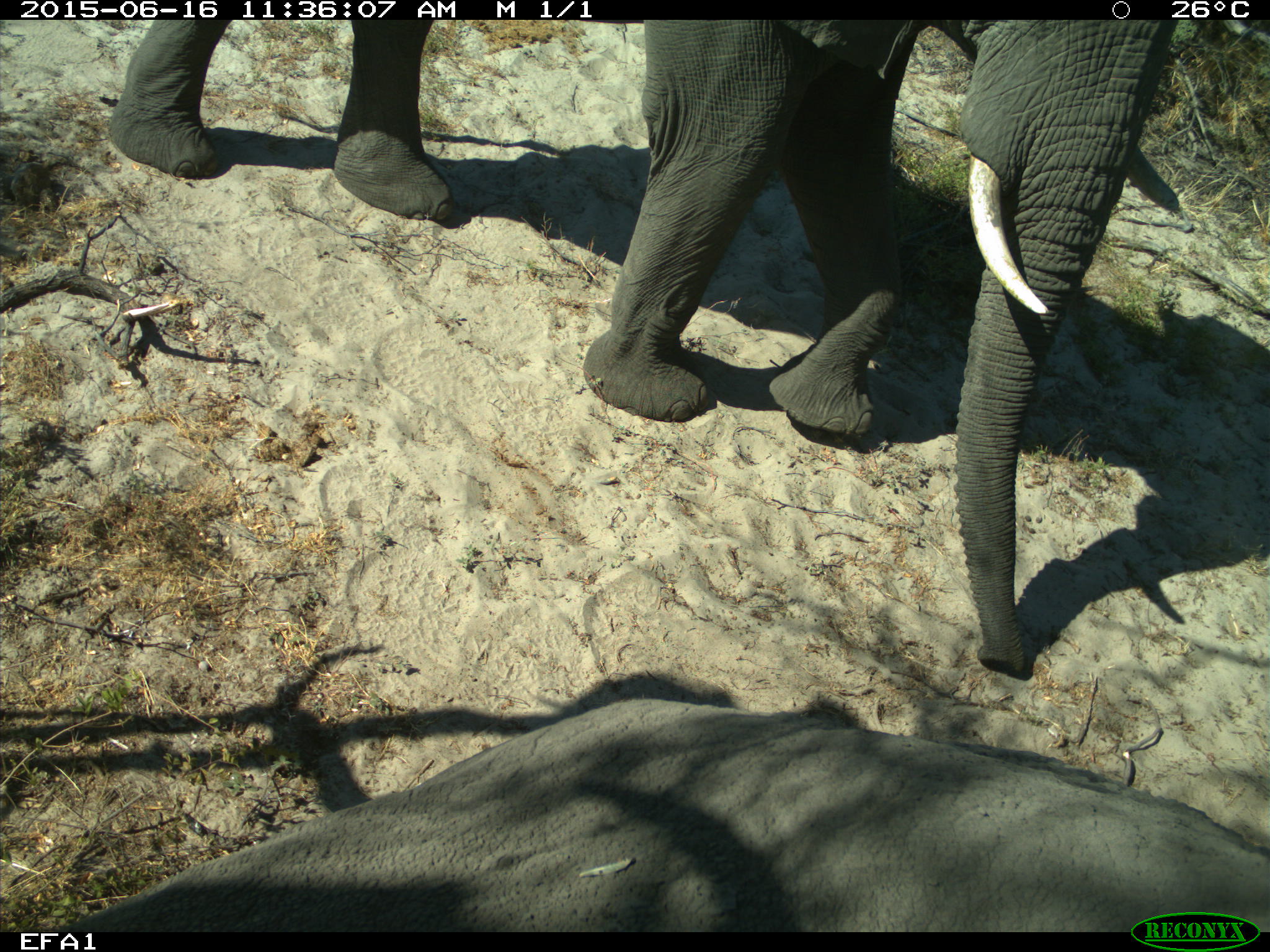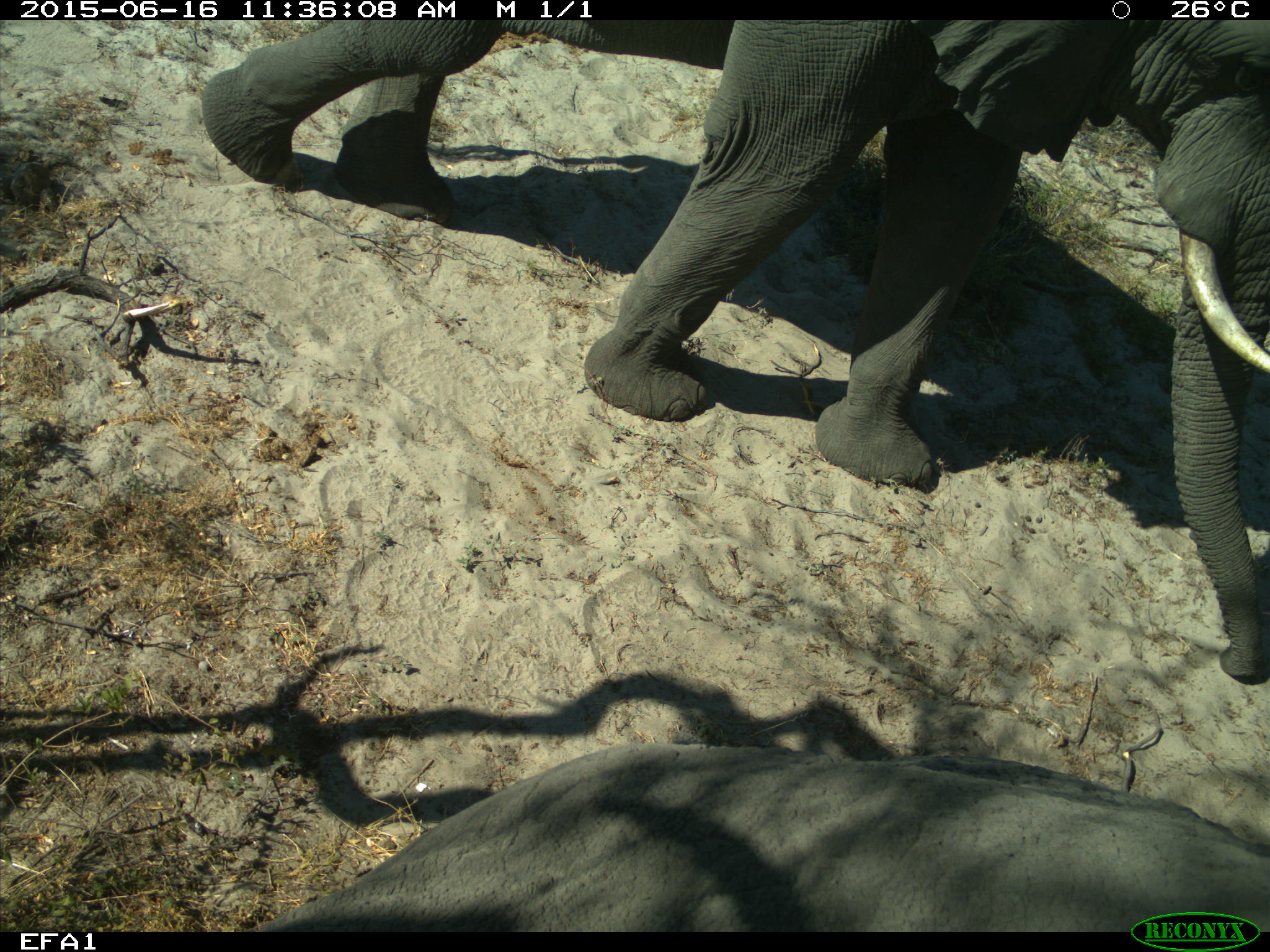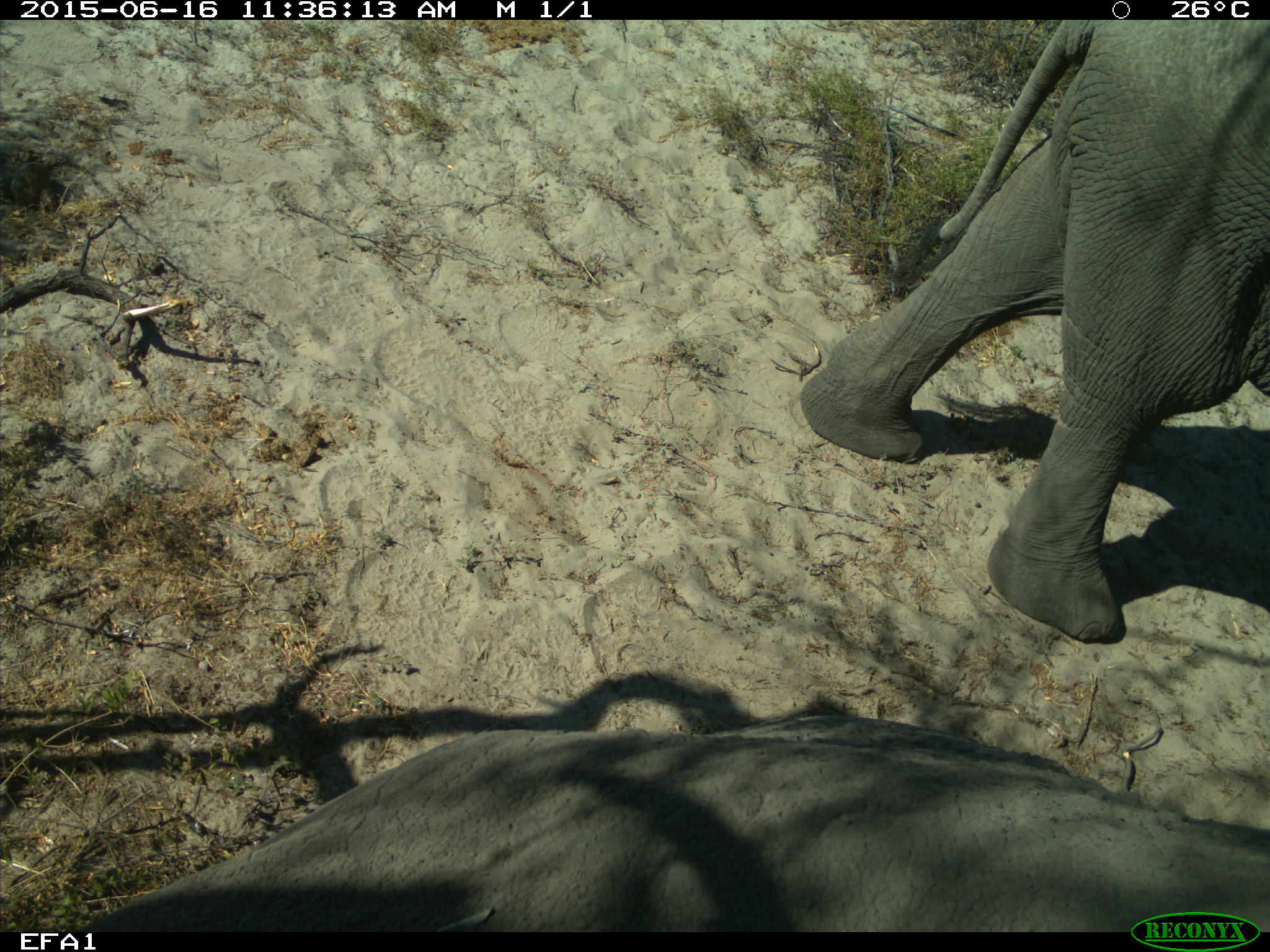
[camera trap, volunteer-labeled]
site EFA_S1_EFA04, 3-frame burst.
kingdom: Animalia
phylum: Chordata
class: Mammalia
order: Proboscidea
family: Elephantidae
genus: Loxodonta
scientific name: Loxodonta africana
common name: african bush elephant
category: elephant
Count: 2.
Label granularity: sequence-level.